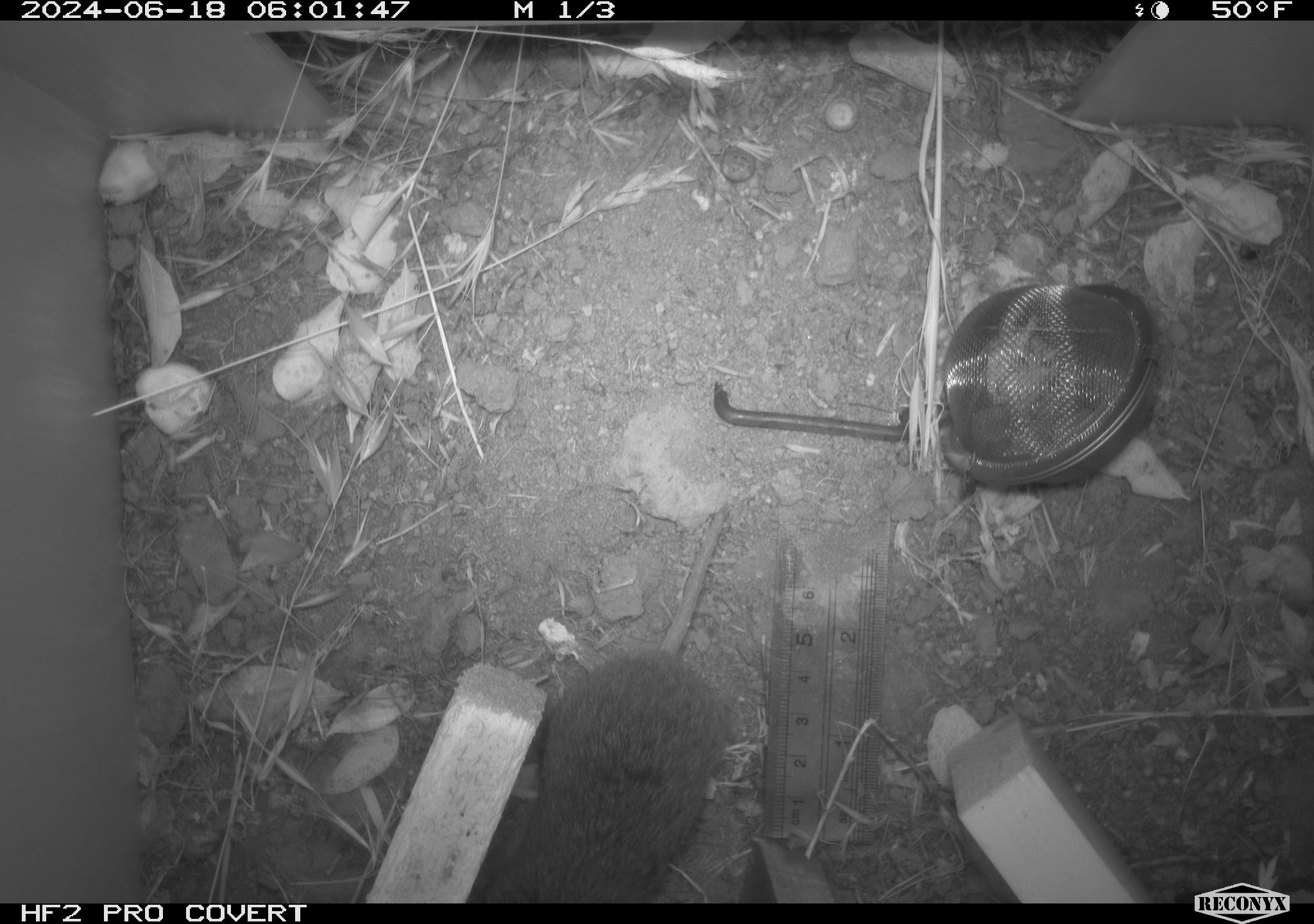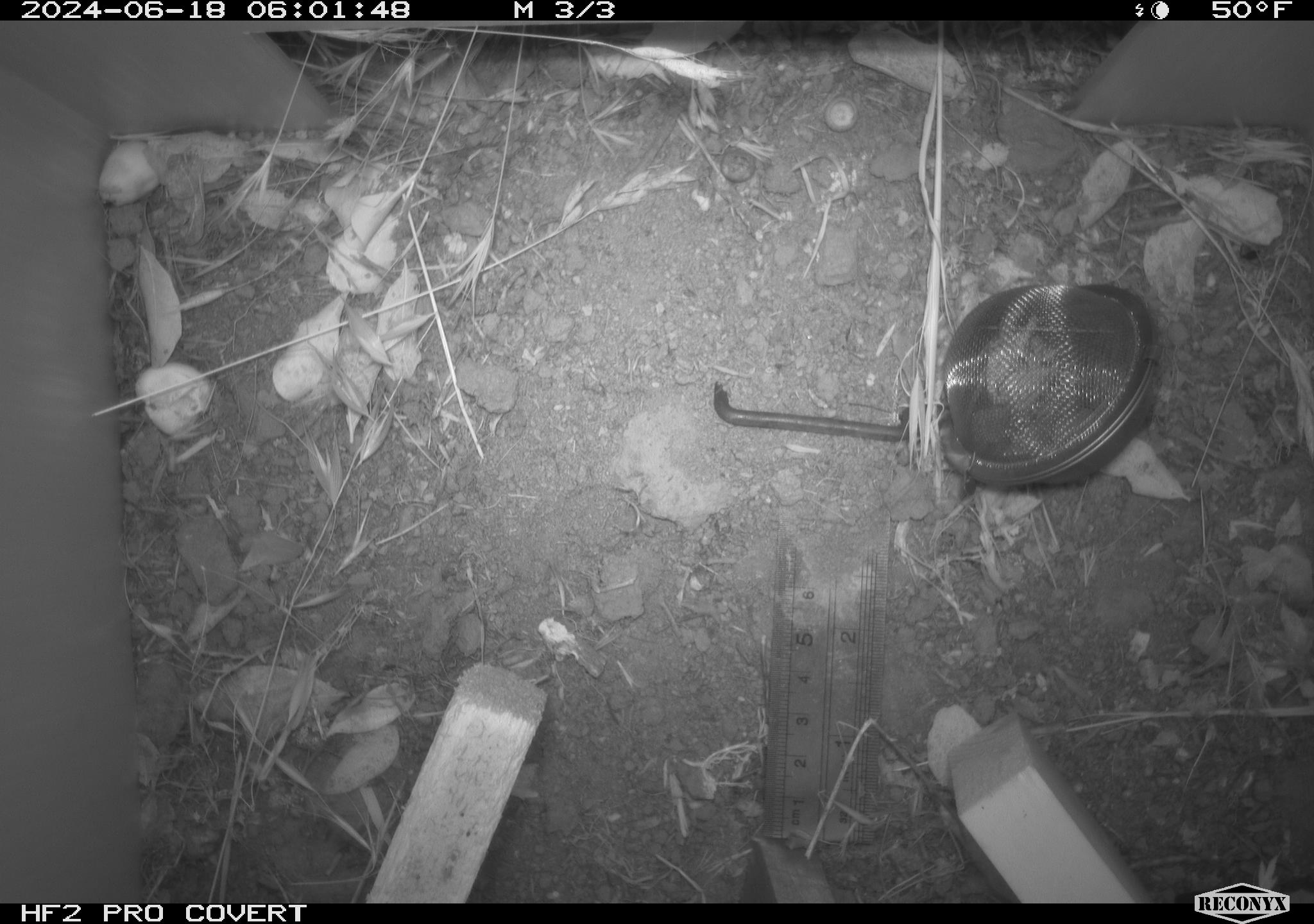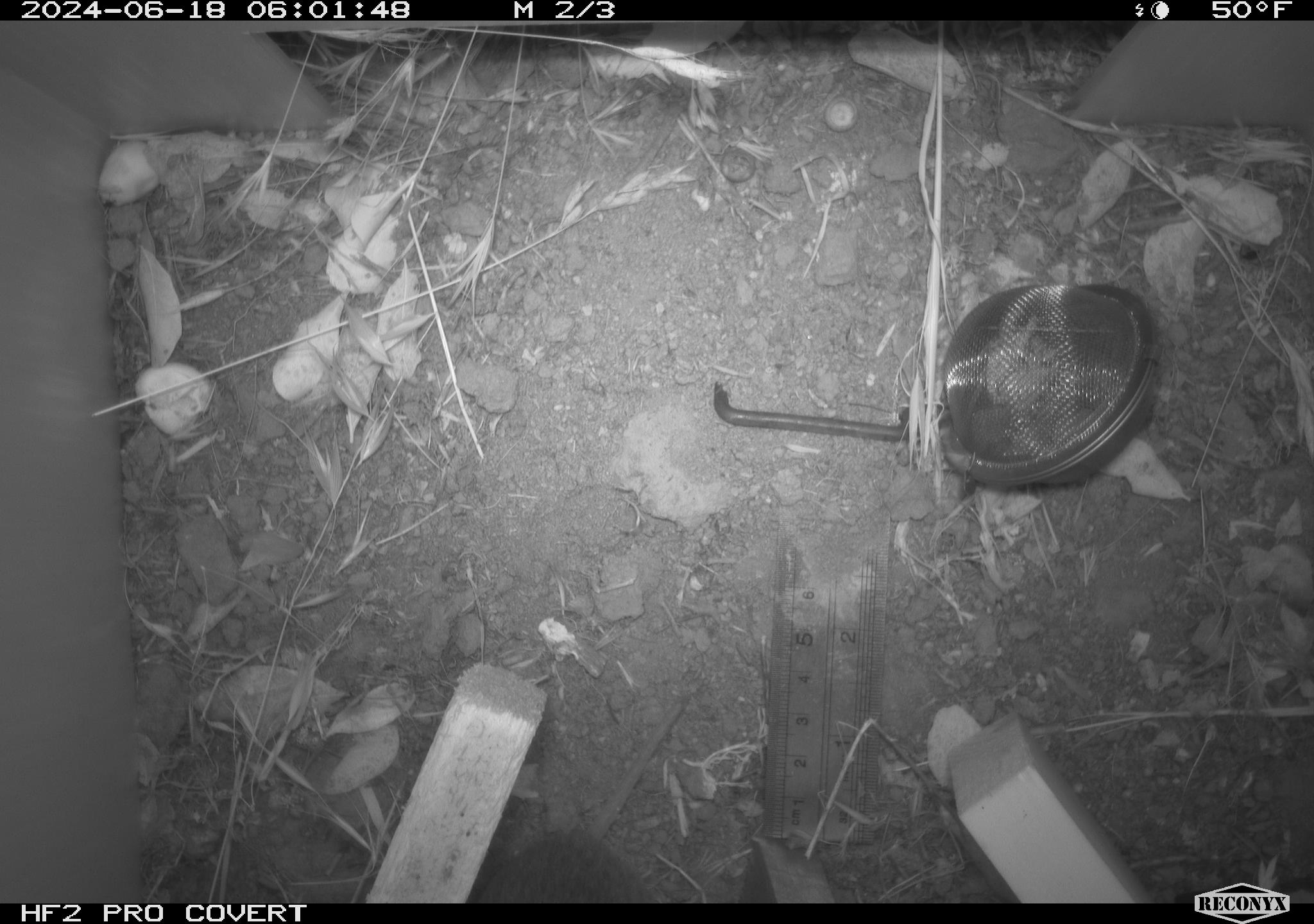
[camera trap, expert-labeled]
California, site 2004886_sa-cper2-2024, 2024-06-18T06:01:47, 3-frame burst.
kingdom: Animalia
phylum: Chordata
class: Mammalia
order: Rodentia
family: Cricetidae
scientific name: Arvicolinae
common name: voles, lemmings, and muskrats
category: arvicolinae subfamily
Arvicolinae subfamily (voles, lemmings, and muskrats) (Arvicolinae).